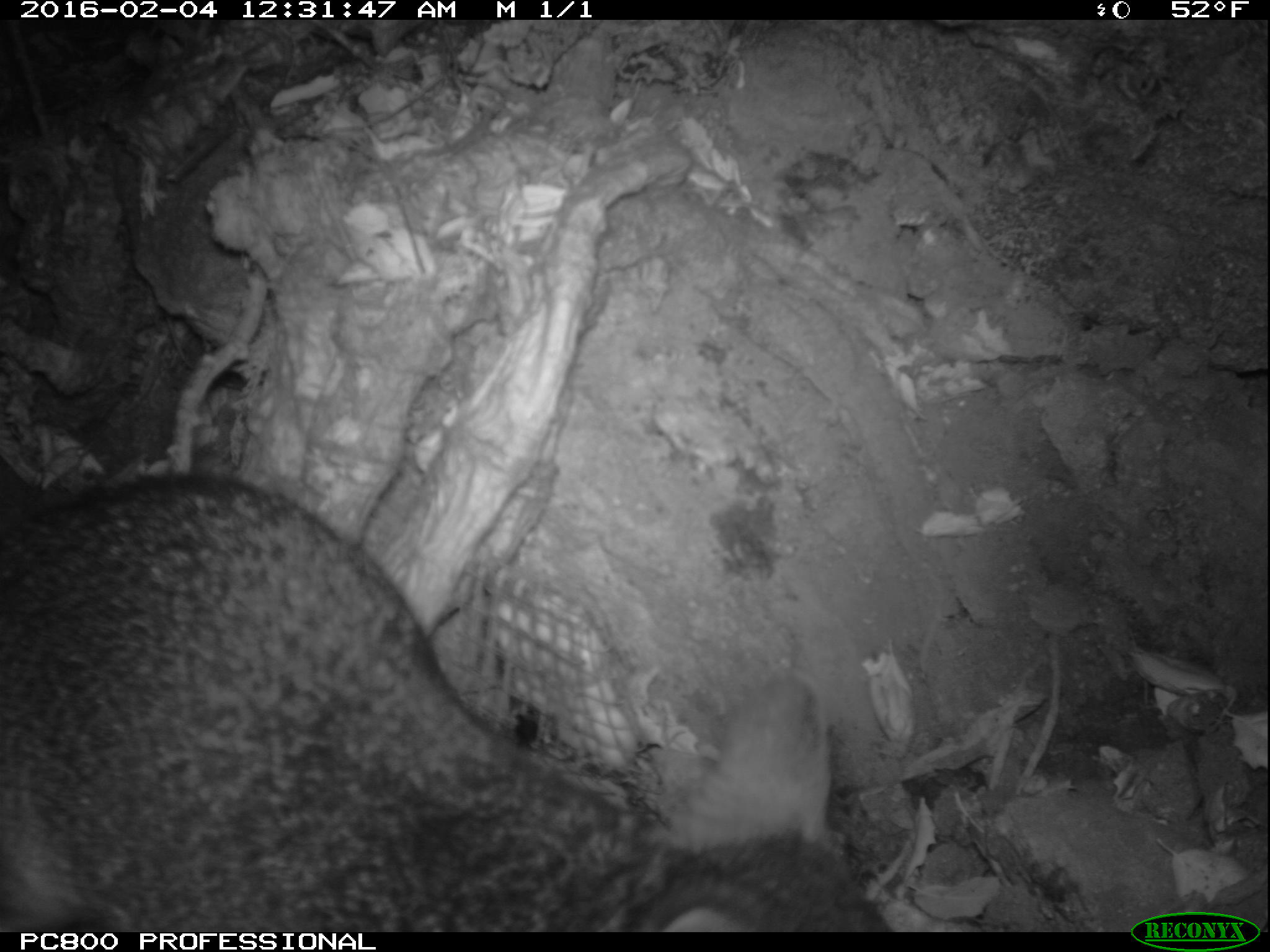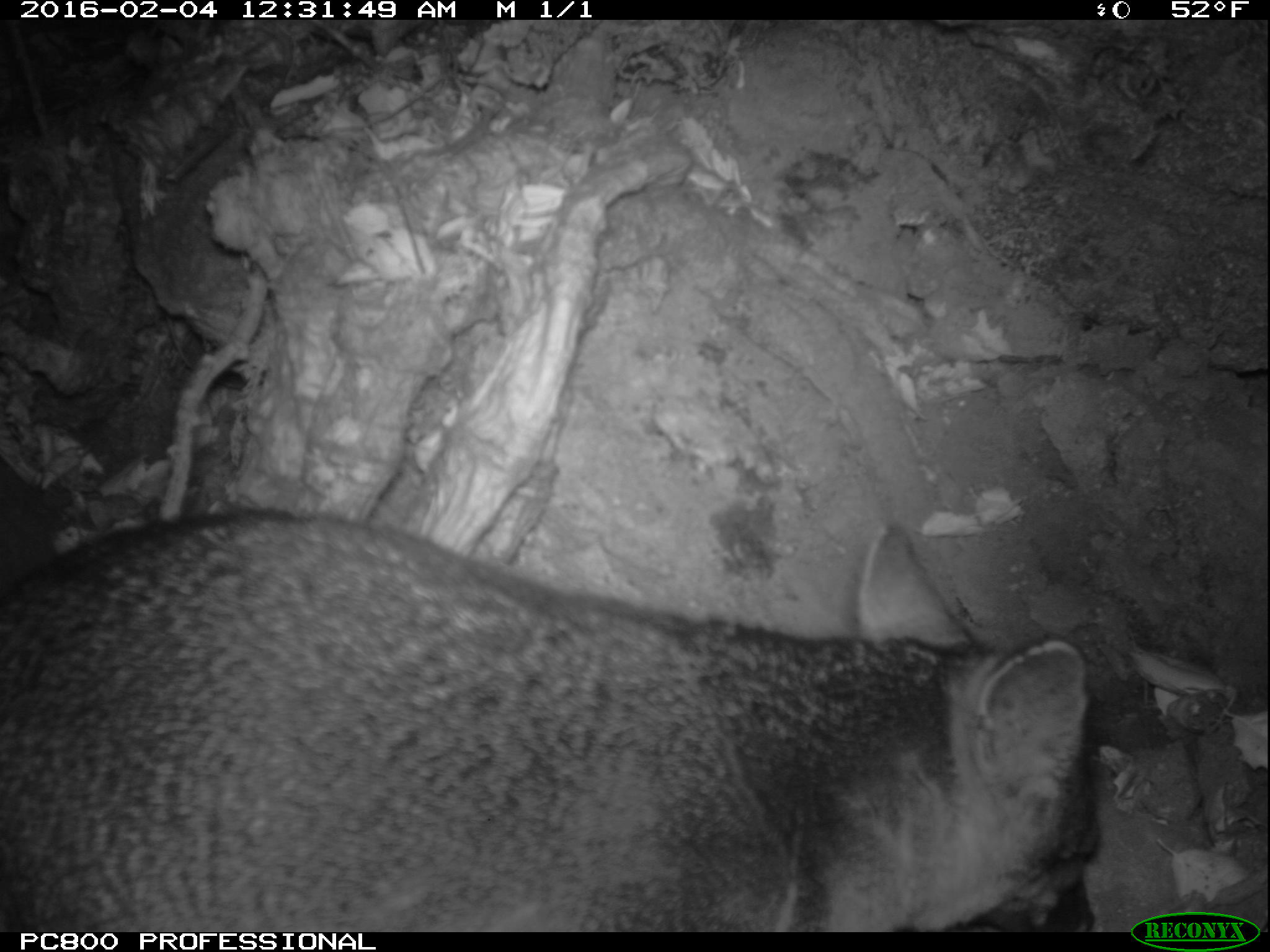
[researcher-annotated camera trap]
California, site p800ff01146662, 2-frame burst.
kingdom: Animalia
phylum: Chordata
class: Mammalia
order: Carnivora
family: Canidae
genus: Urocyon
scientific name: Urocyon littoralis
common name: island fox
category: fox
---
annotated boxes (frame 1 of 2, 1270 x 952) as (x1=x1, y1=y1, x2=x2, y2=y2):
fox: (x1=0, y1=474, x2=886, y2=932)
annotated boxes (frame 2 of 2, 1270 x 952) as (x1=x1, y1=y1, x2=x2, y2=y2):
fox: (x1=0, y1=509, x2=1100, y2=932)